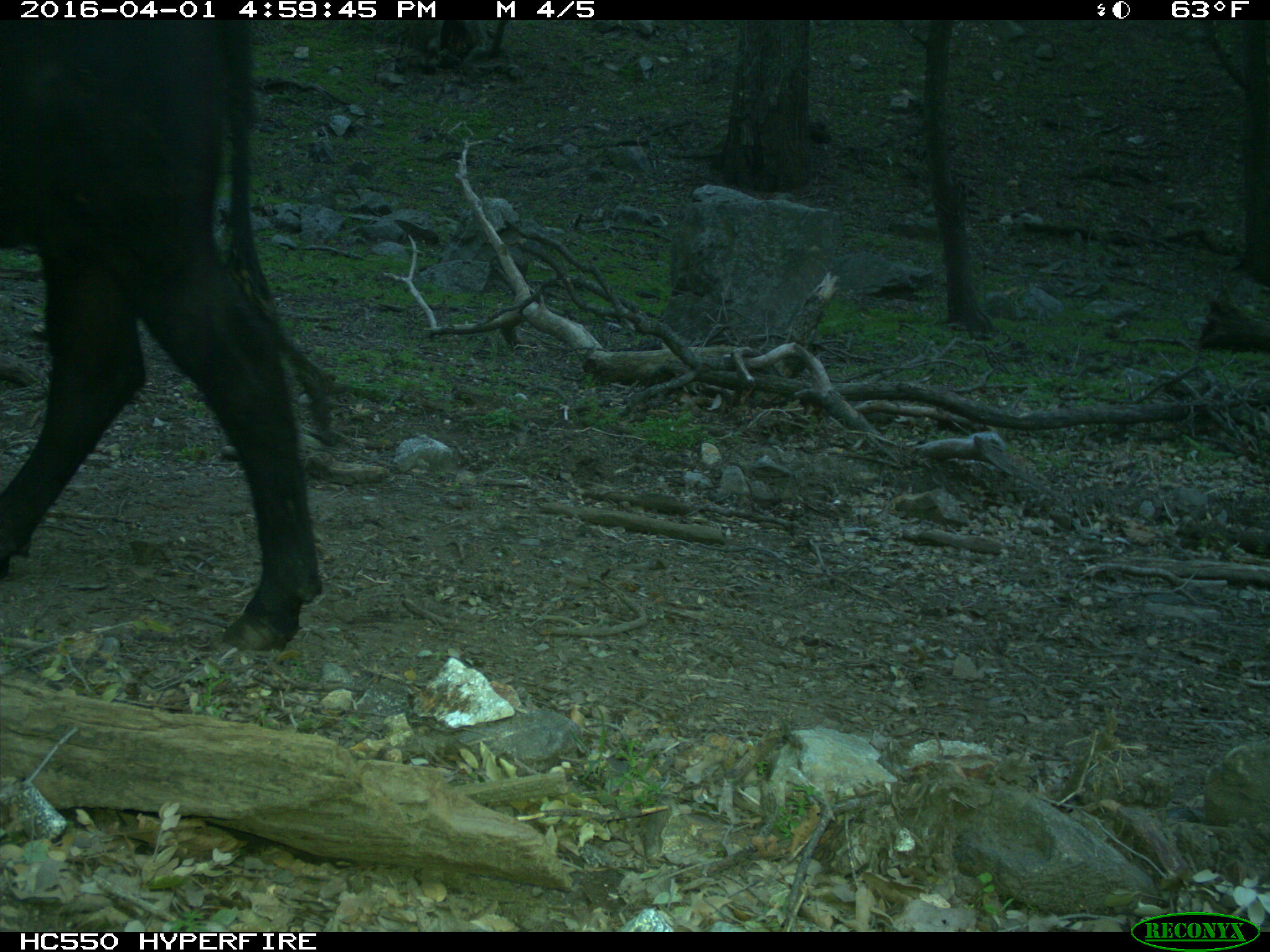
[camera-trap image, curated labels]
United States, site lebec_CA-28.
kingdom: Animalia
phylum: Chordata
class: Mammalia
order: Artiodactyla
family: Bovidae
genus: Bos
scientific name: Bos taurus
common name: domestic cow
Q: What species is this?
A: Bos taurus (domestic cow).